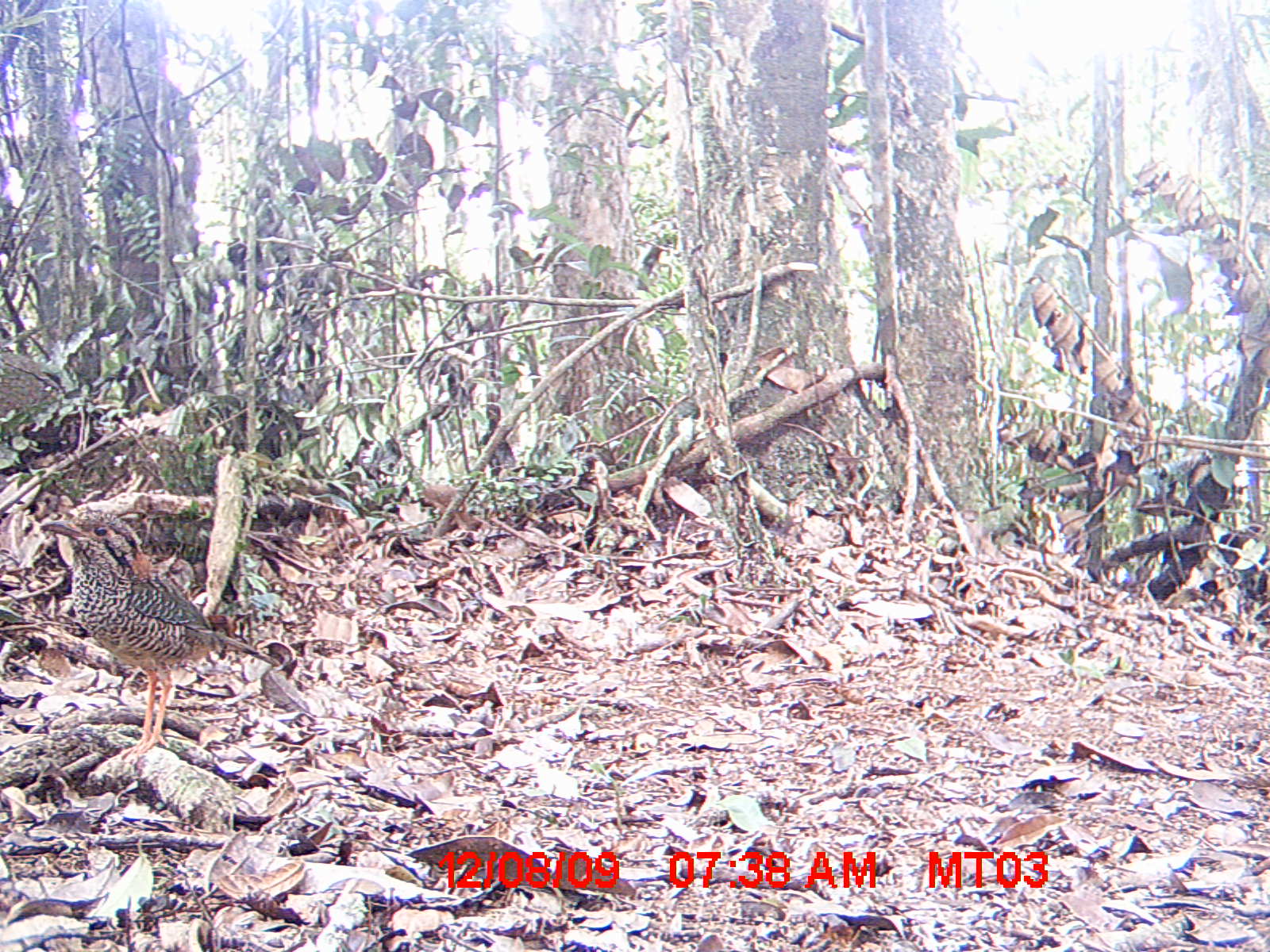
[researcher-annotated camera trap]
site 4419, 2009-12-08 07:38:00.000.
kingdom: Animalia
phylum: Chordata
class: Aves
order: Coraciiformes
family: Brachypteraciidae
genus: Brachypteracias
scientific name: Brachypteracias squamiger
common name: scaly ground roller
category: geobiastes squamiger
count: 1